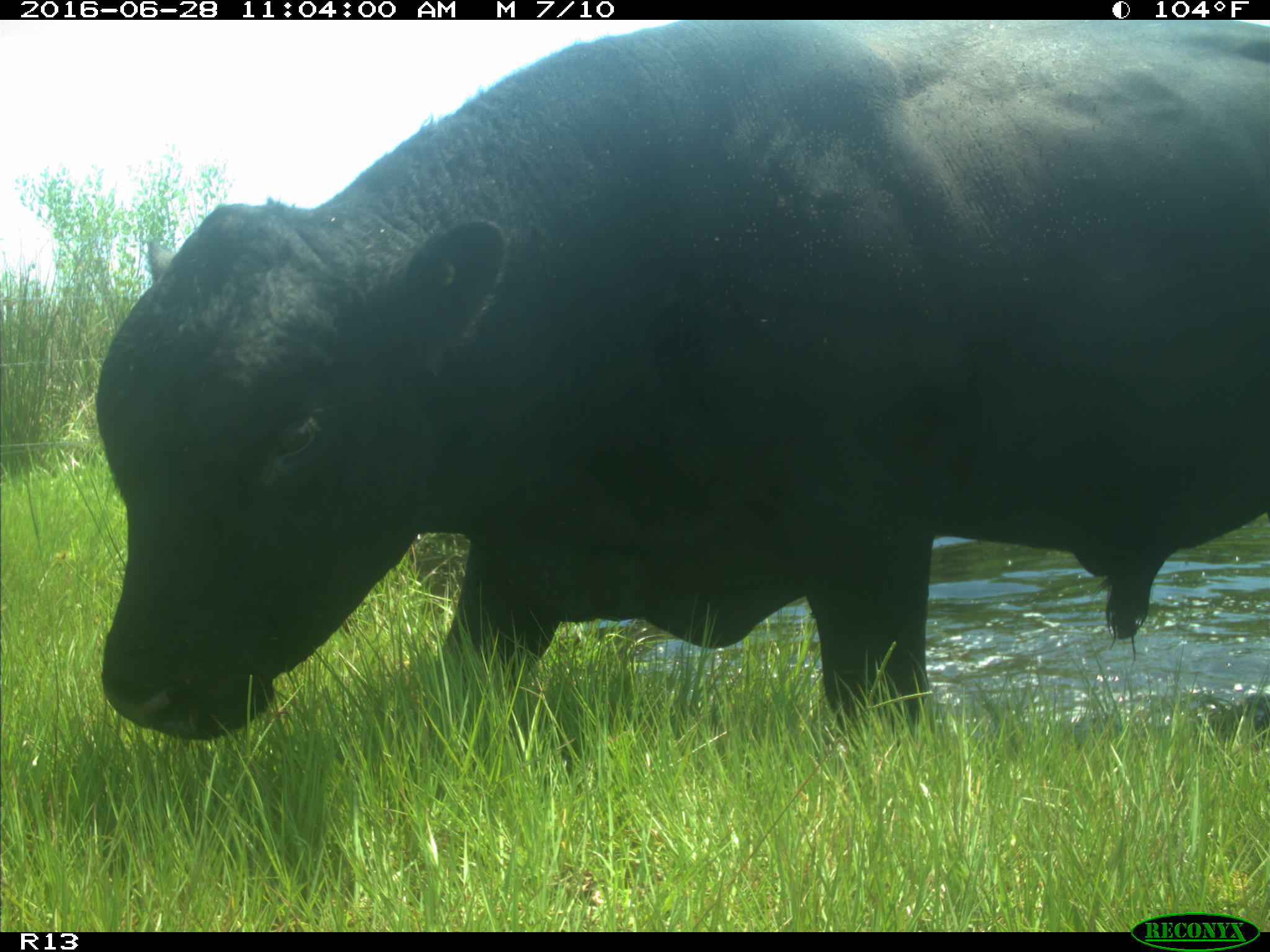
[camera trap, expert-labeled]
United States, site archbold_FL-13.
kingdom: Animalia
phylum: Chordata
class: Mammalia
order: Artiodactyla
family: Bovidae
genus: Bos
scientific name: Bos taurus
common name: domestic cow